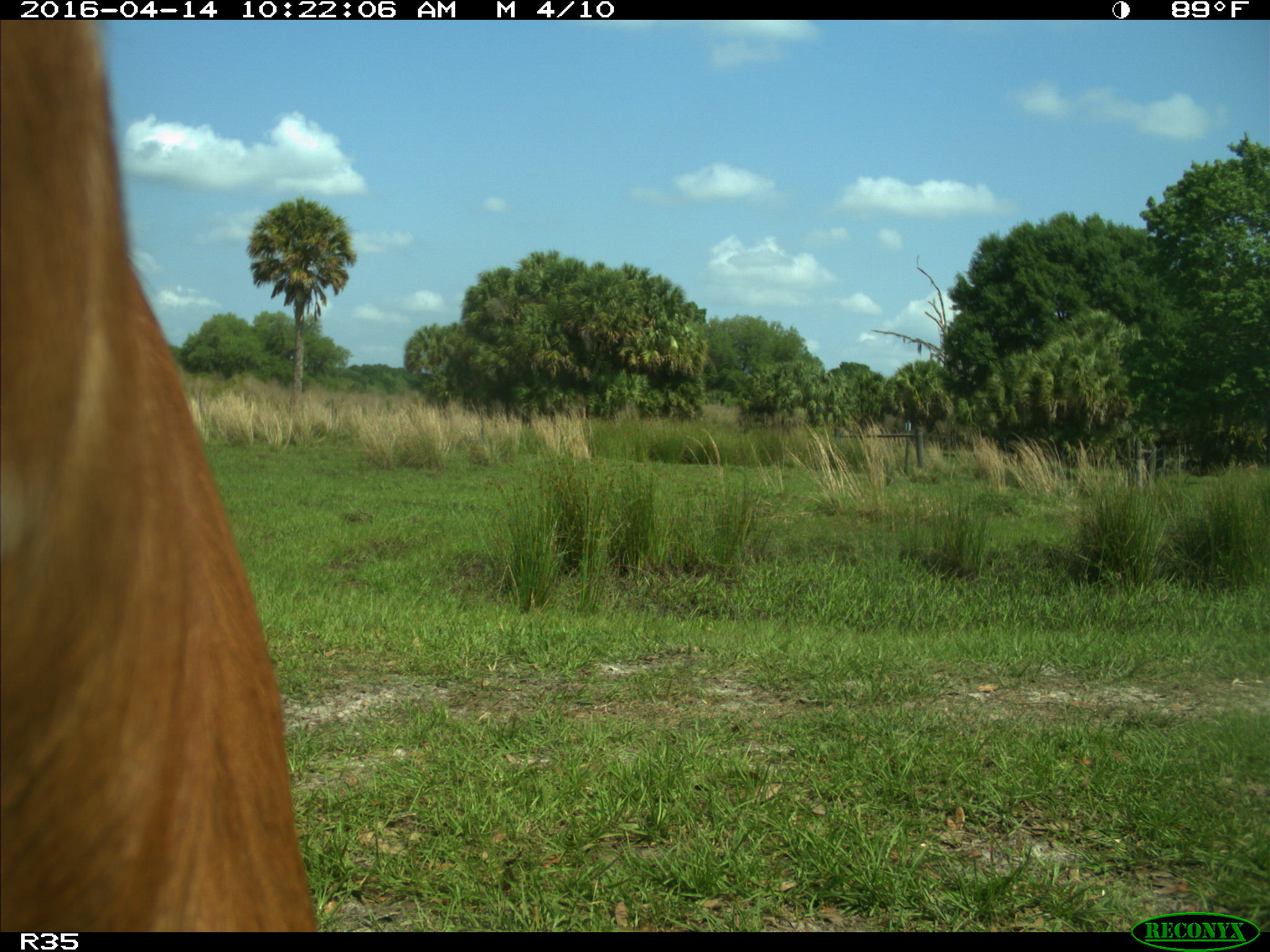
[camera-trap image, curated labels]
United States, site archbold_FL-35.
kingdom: Animalia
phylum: Chordata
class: Mammalia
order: Artiodactyla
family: Bovidae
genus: Bos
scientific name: Bos taurus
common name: domestic cow